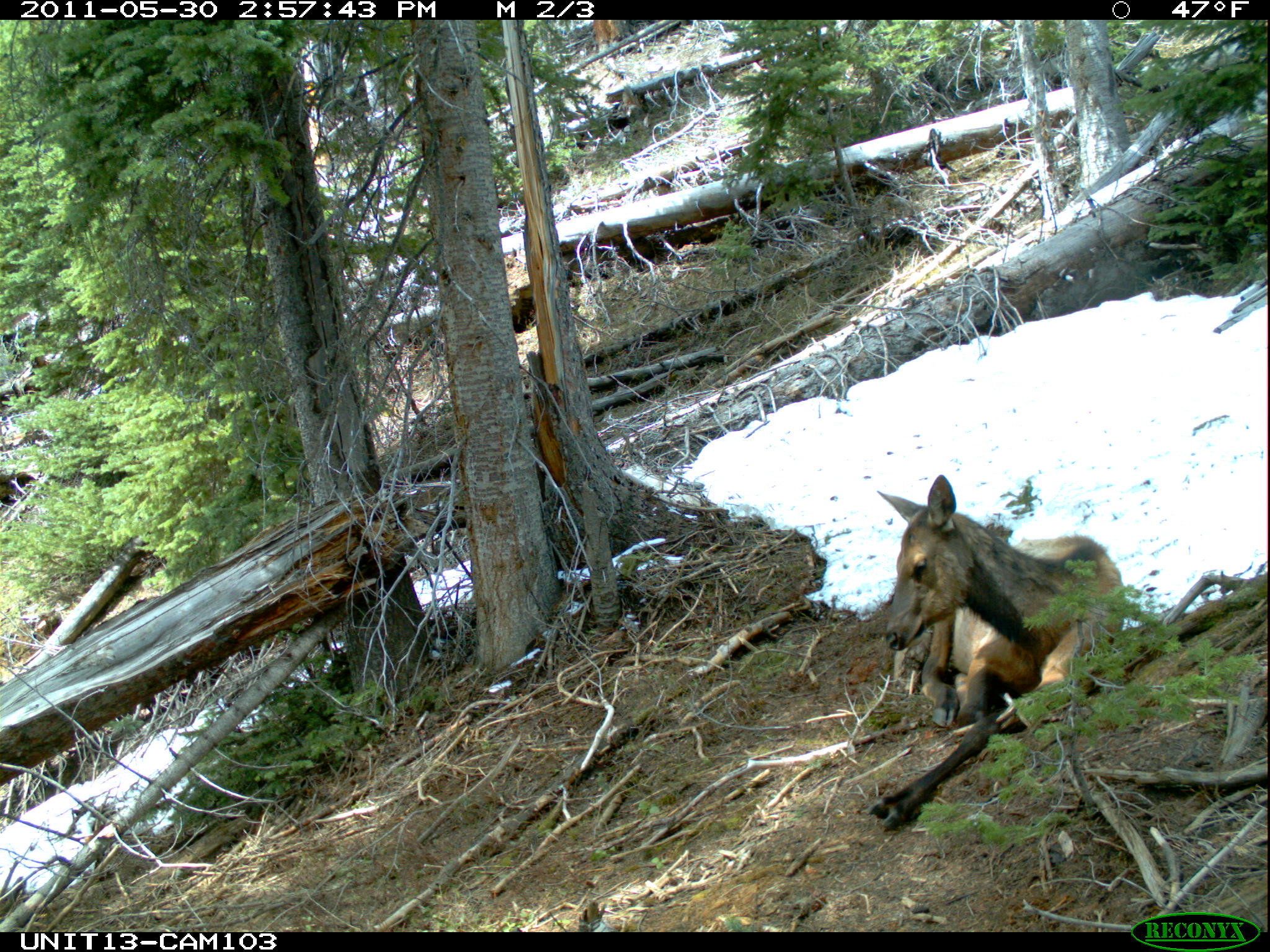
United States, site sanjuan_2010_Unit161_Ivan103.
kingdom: Animalia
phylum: Chordata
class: Mammalia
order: Artiodactyla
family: Cervidae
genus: Cervus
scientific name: Cervus elaphus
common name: red deer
Cervus elaphus (red deer).